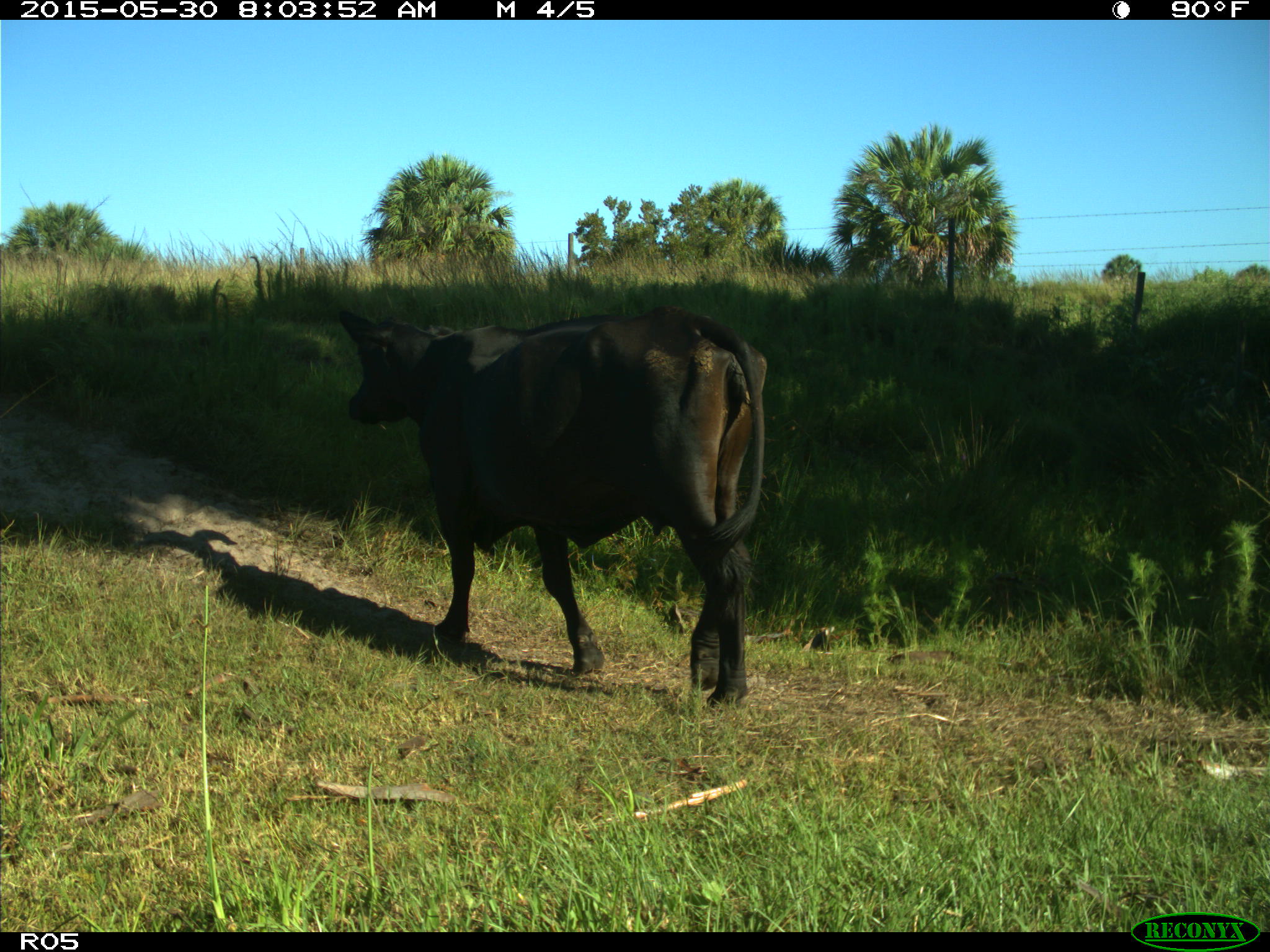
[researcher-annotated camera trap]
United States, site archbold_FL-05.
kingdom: Animalia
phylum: Chordata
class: Mammalia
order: Artiodactyla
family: Bovidae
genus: Bos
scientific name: Bos taurus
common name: domestic cow